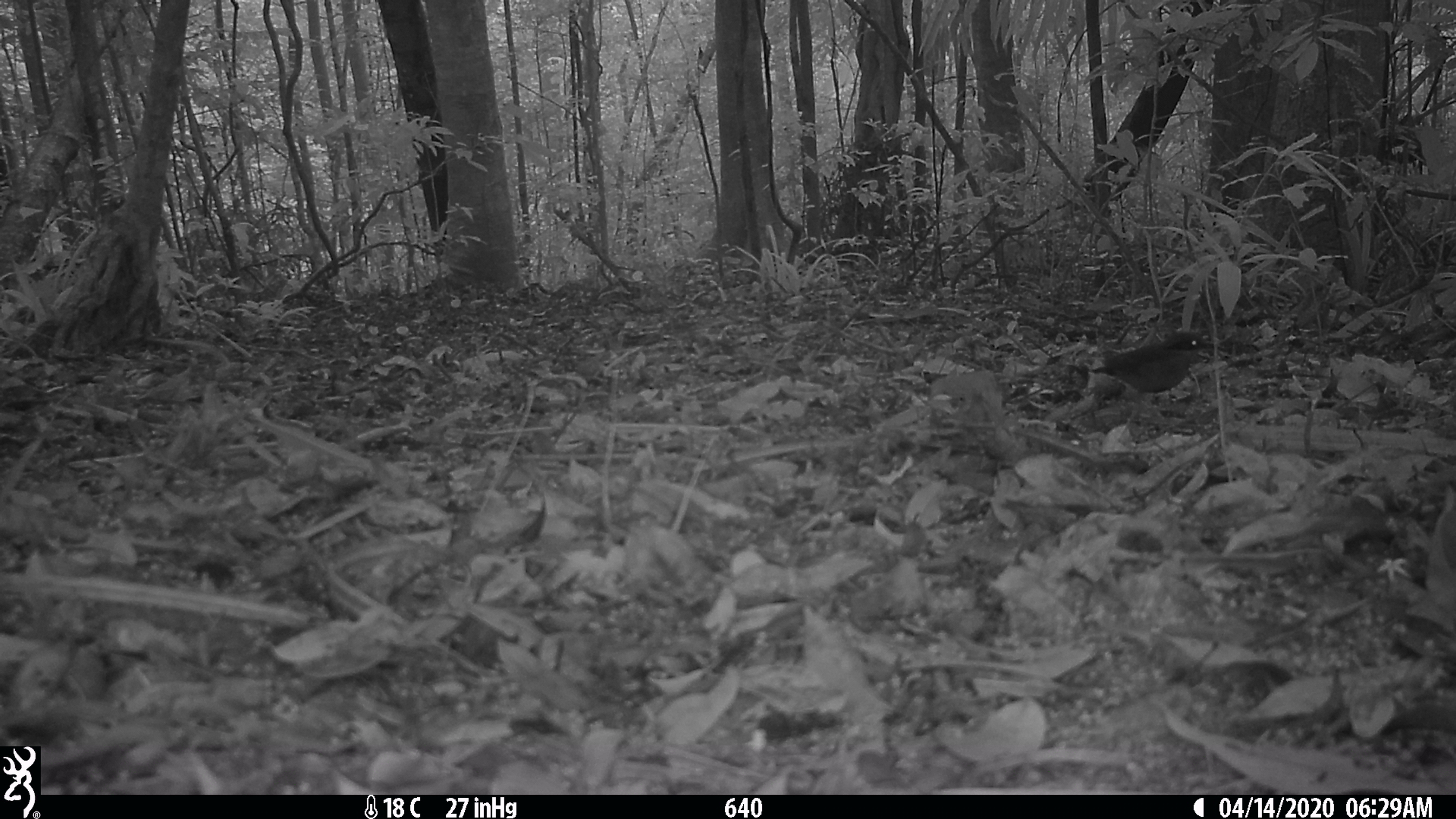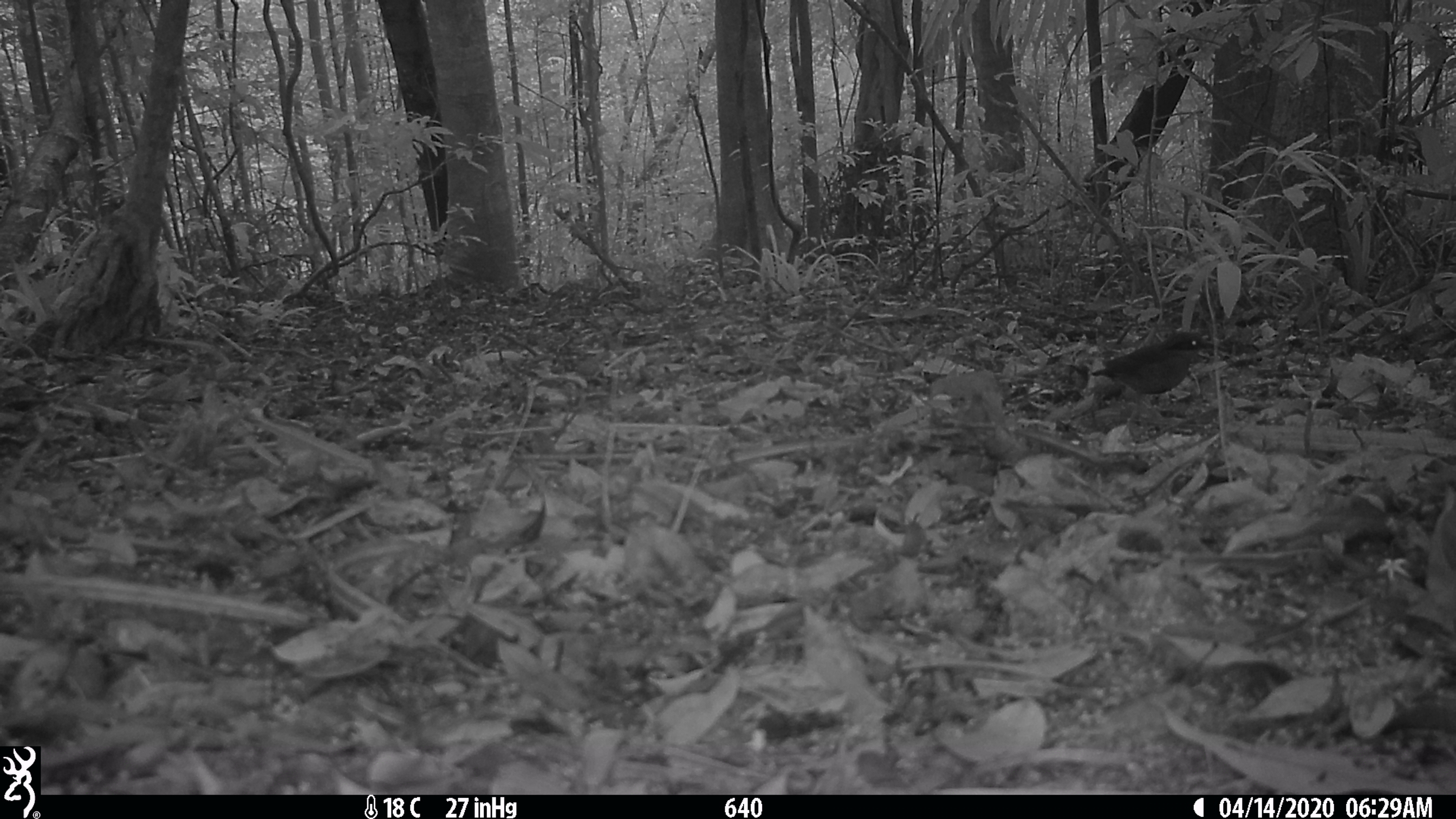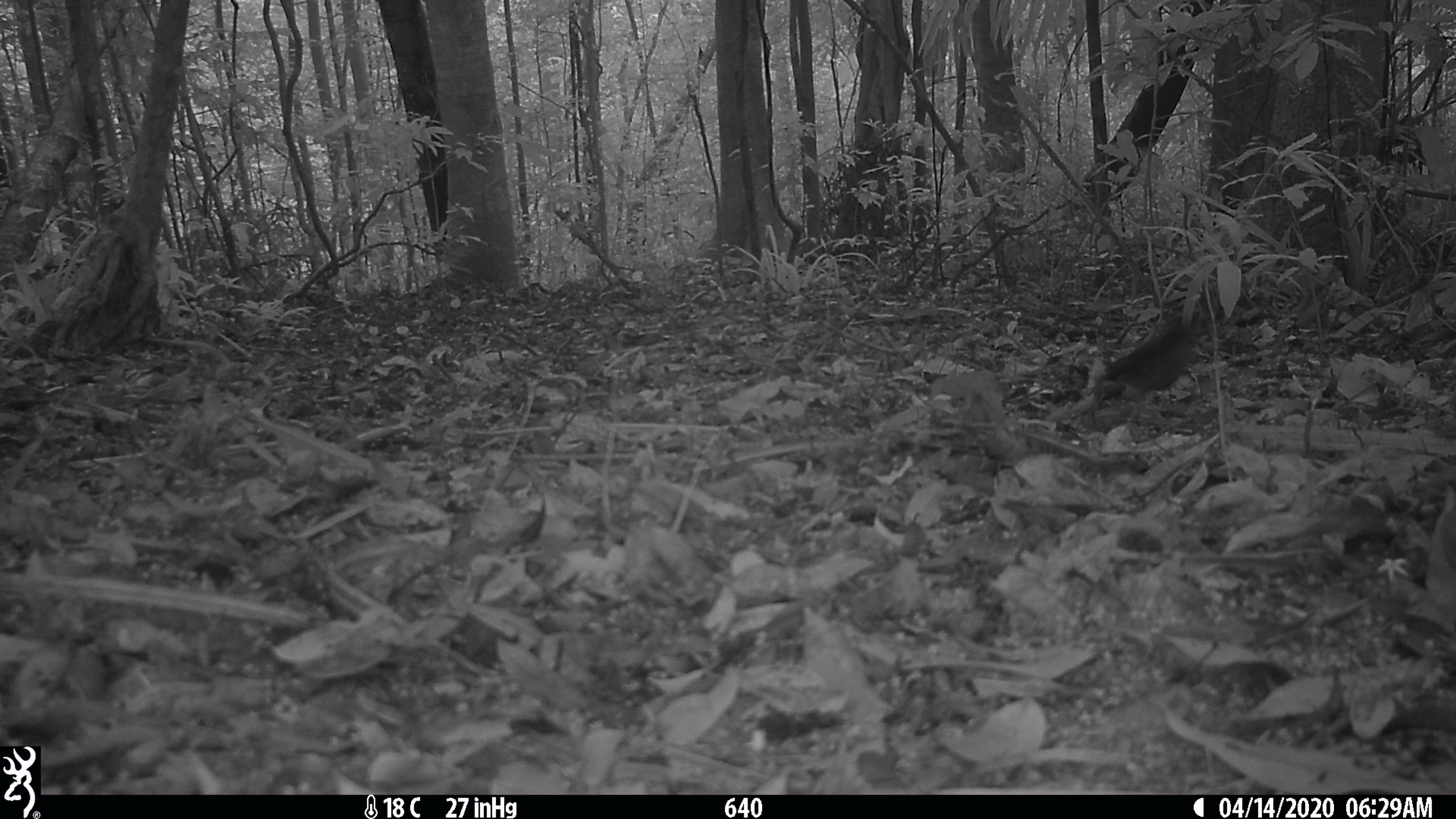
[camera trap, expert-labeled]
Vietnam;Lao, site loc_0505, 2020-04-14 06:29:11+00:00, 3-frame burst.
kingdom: Animalia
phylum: Chordata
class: Aves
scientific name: Aves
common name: bird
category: unidentified bird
Unidentified bird (bird) (Aves). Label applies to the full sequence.